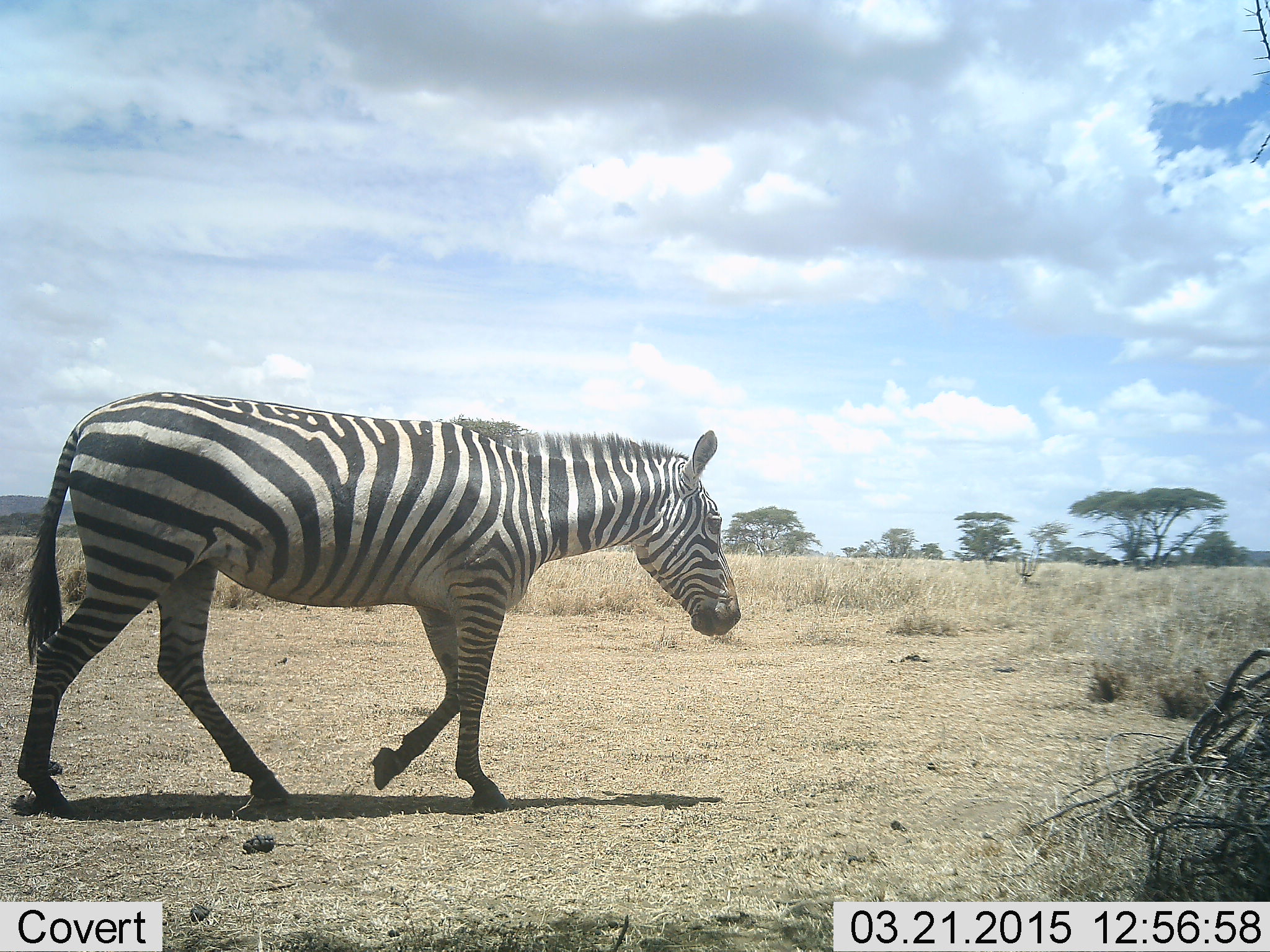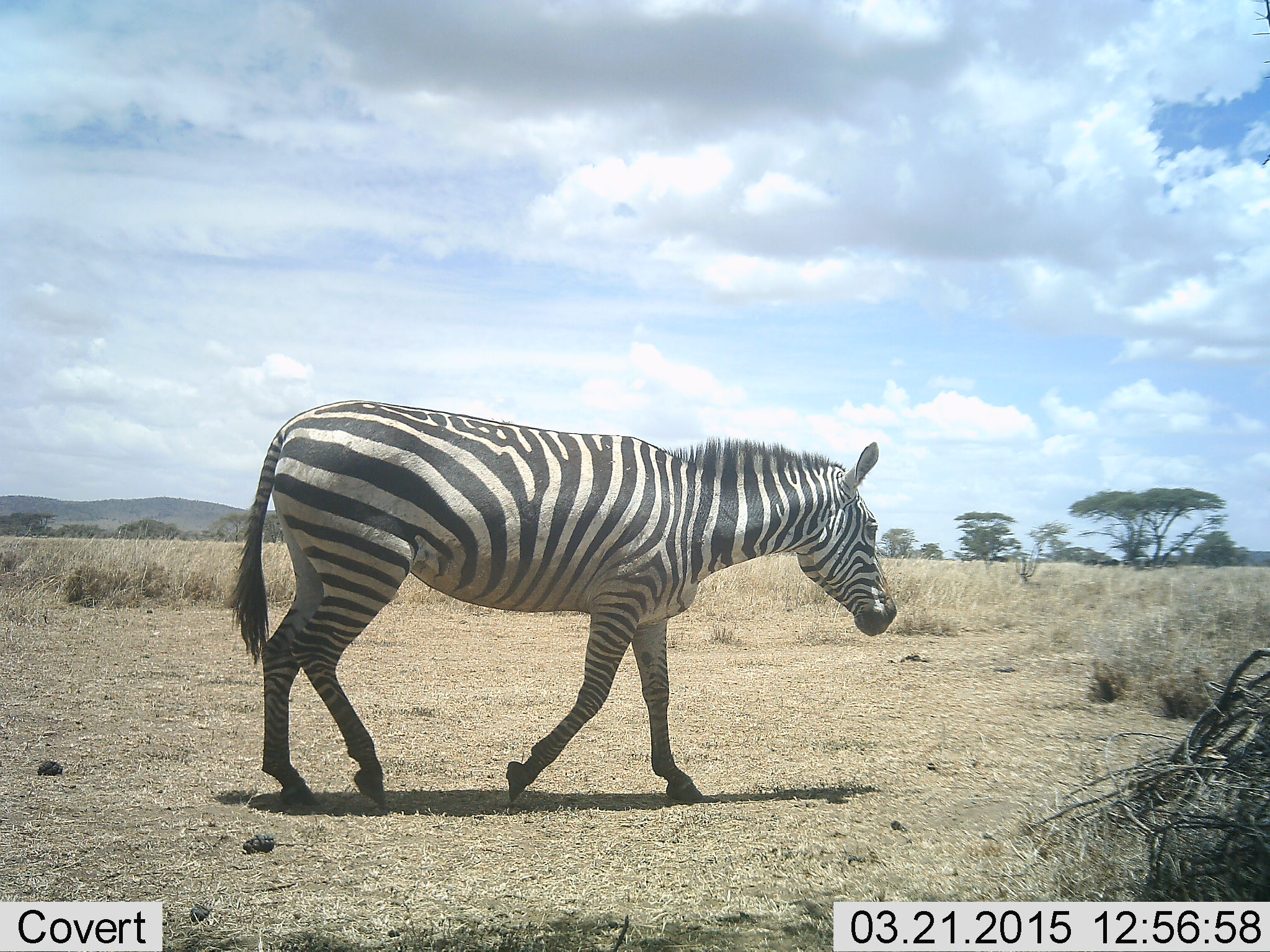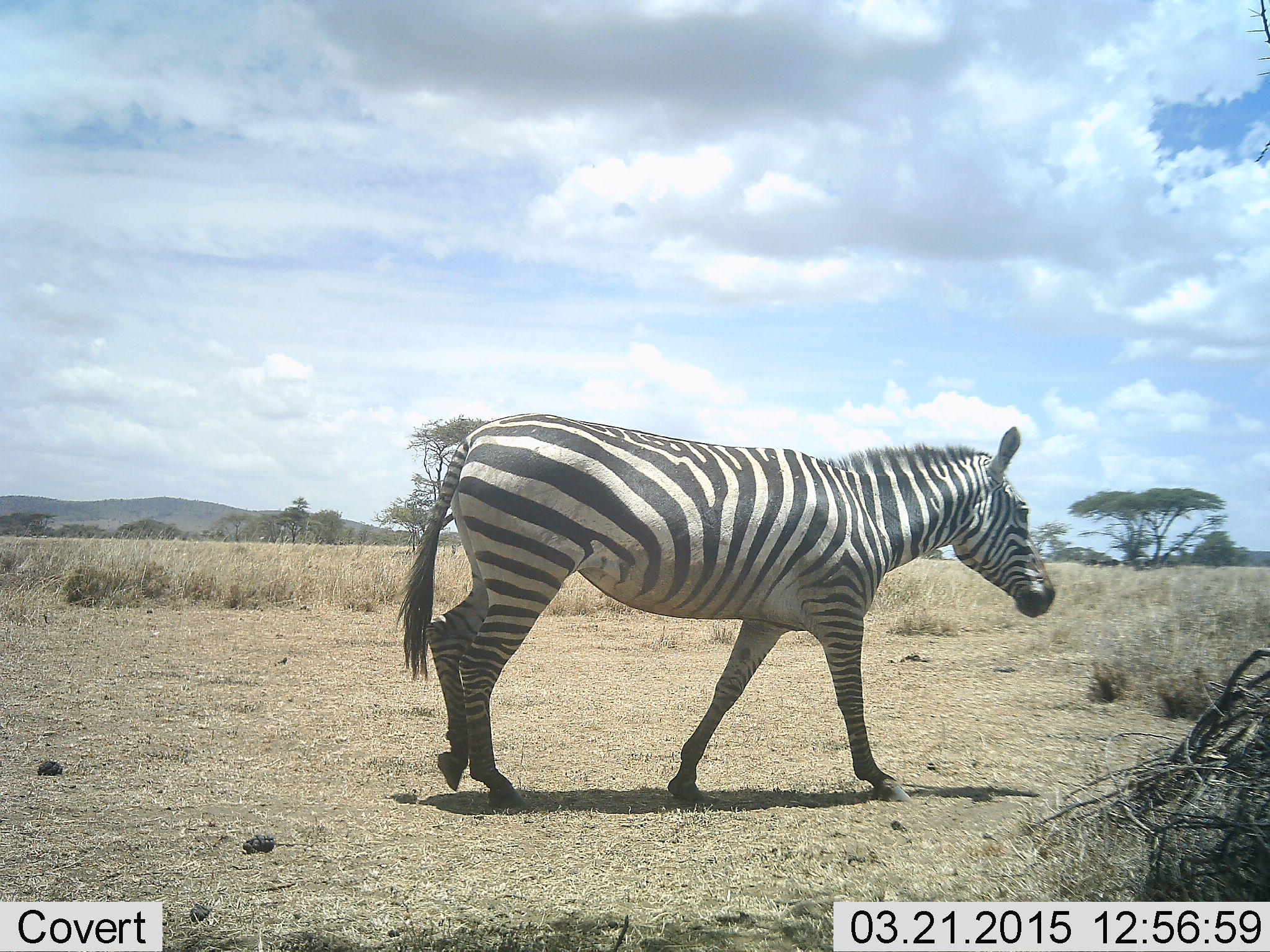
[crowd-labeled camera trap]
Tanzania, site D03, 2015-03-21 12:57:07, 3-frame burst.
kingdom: Animalia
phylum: Chordata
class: Mammalia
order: Perissodactyla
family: Equidae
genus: Equus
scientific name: Equus quagga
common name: plains zebra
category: zebra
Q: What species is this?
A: Zebra (plains zebra) (Equus quagga).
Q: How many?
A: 1.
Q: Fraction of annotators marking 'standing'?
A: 0%.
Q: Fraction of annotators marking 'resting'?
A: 0%.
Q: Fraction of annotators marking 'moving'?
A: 100%.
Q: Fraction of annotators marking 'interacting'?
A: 0%.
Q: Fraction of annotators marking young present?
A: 0%.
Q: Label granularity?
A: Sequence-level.